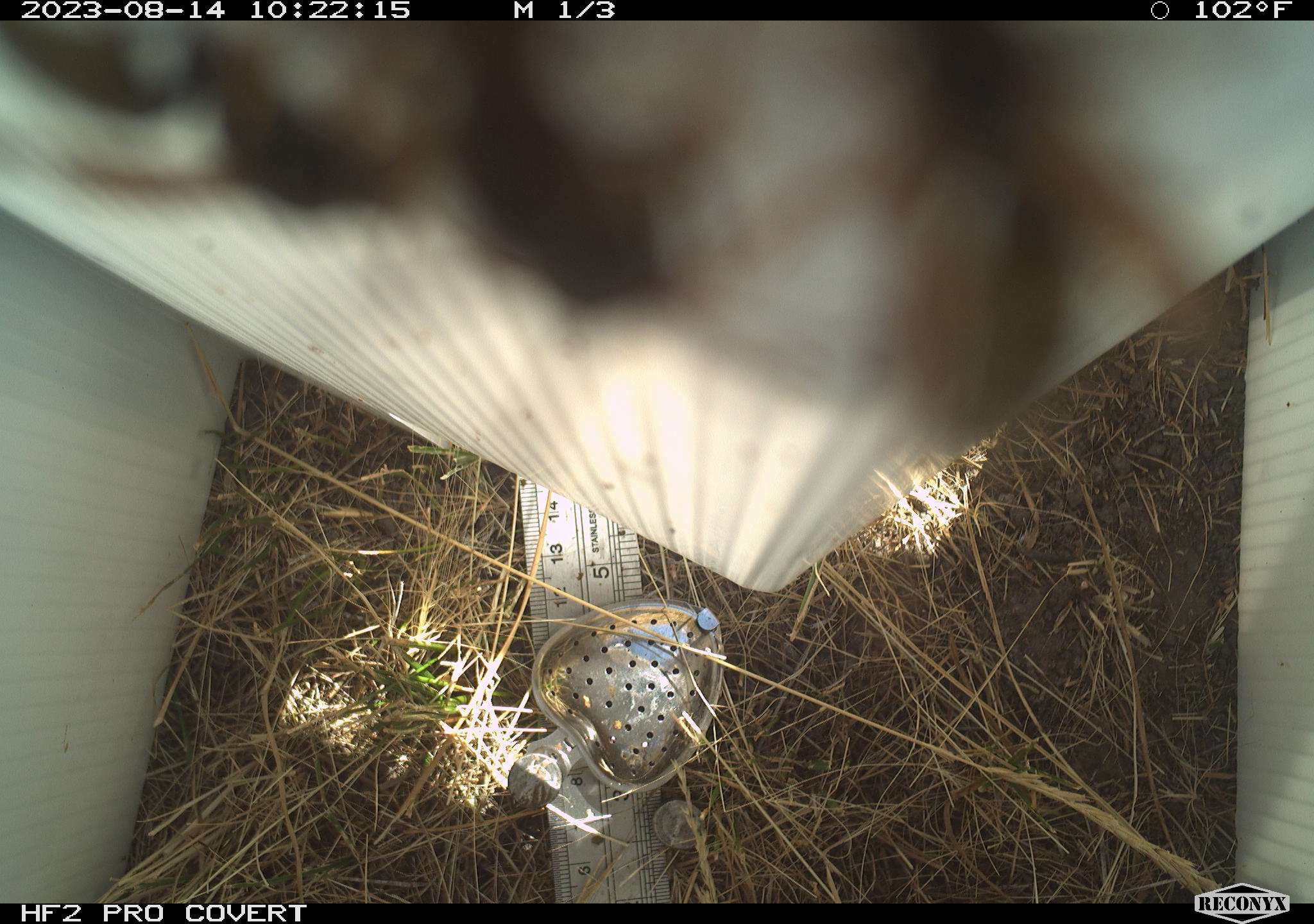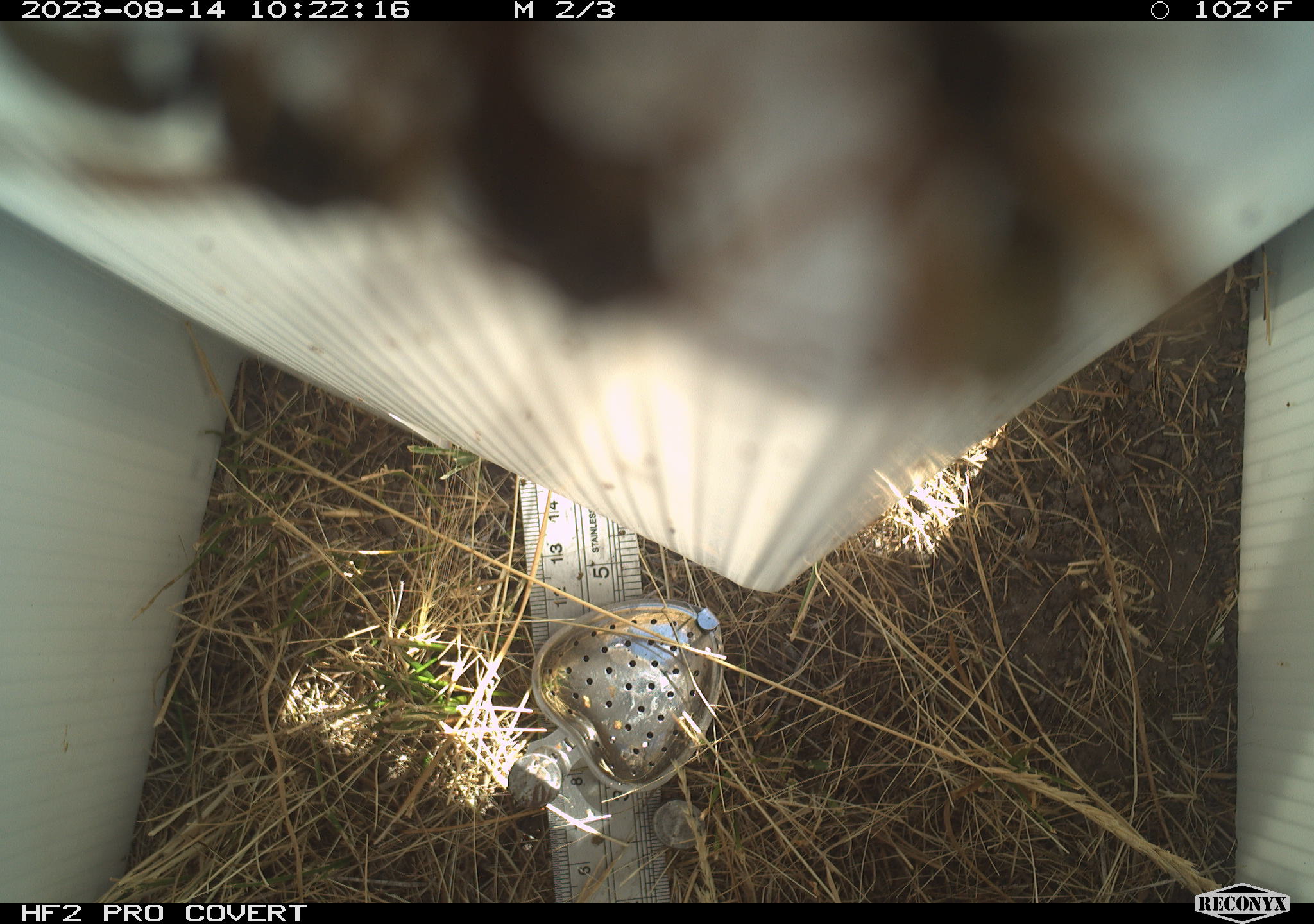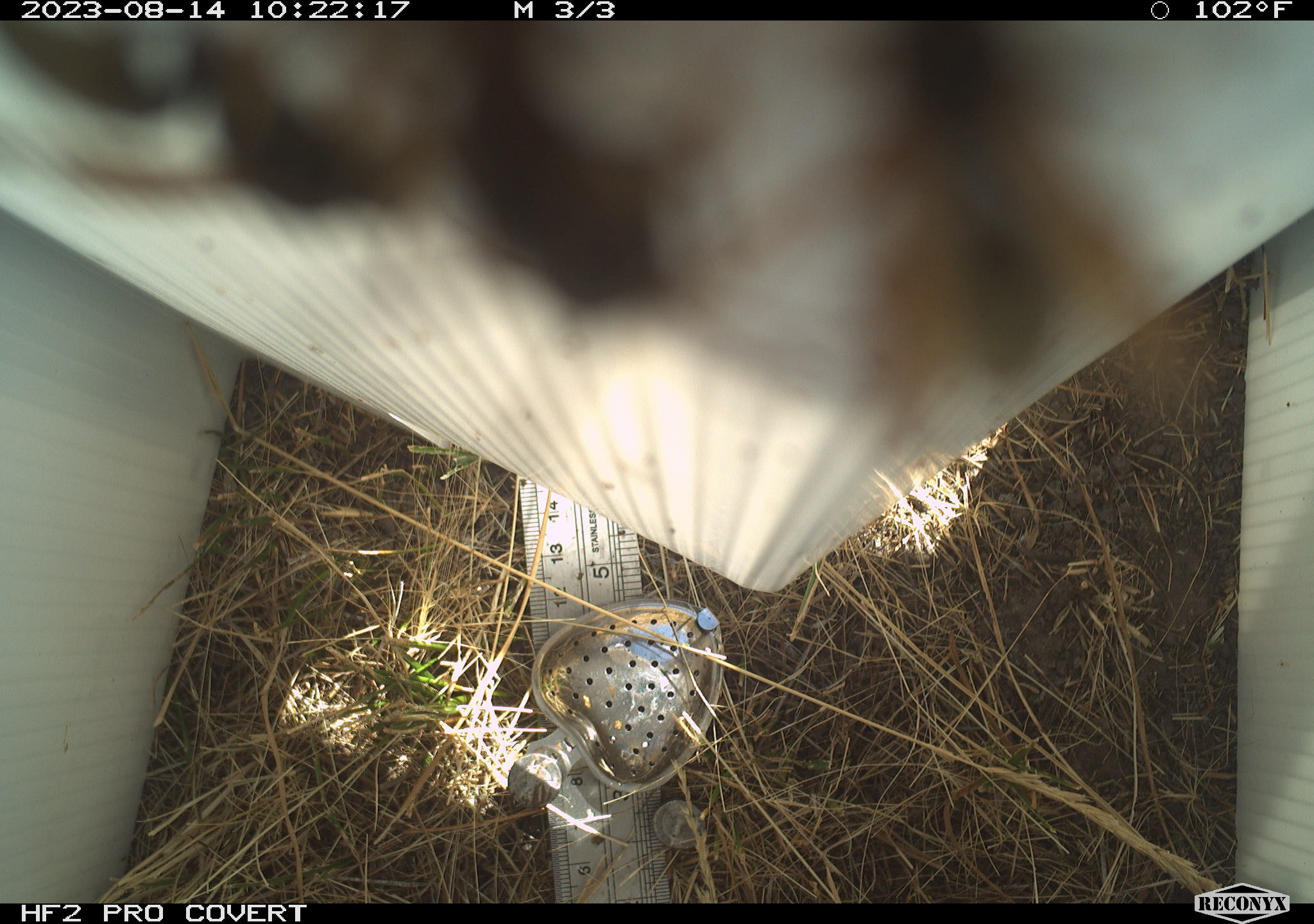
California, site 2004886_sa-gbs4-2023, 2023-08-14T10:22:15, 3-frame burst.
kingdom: Animalia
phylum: Arthropoda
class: Insecta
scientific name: Insecta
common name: insect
Insect (Insecta).